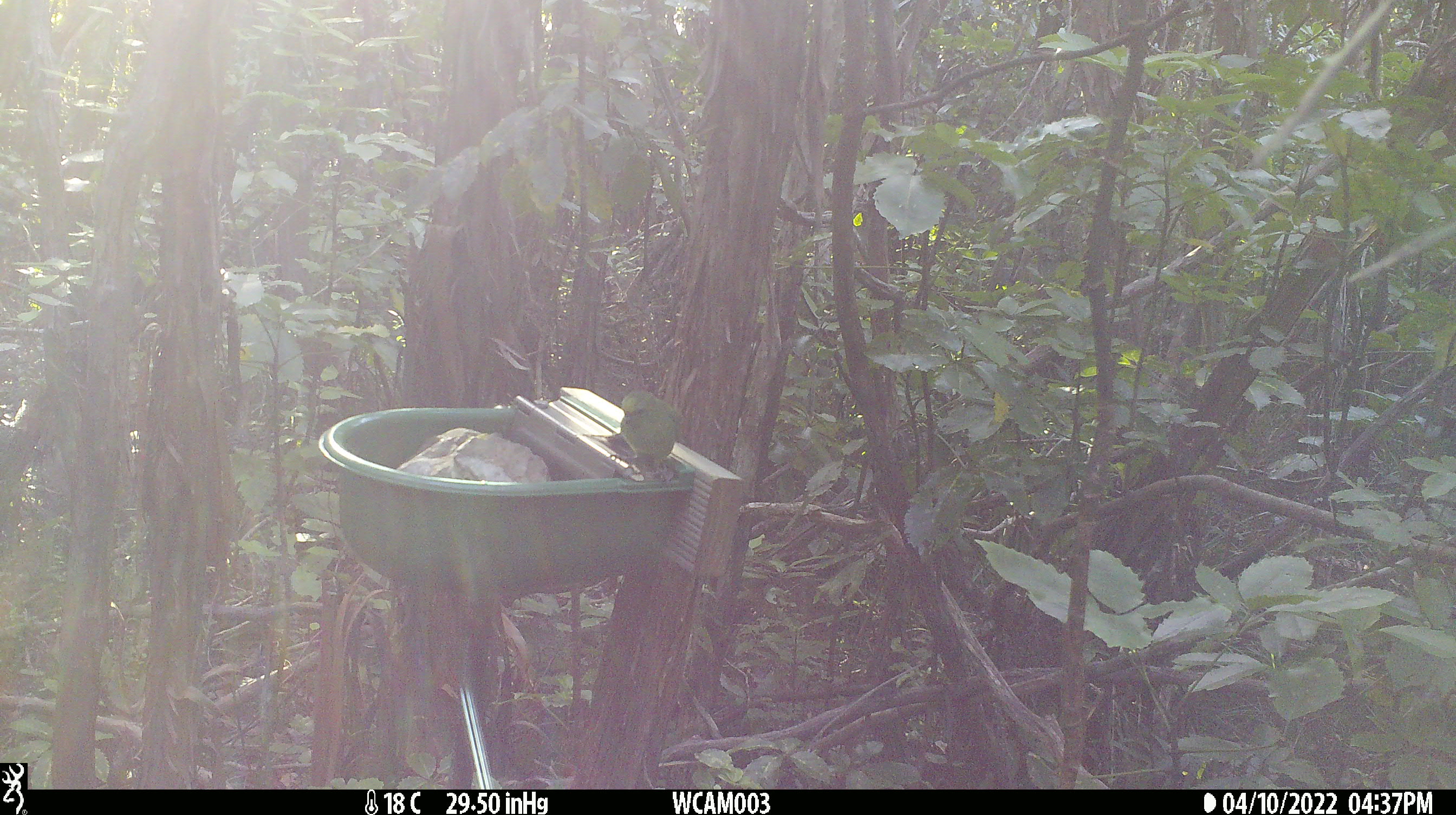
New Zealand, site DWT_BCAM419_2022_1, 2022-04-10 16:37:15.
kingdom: Animalia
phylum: Chordata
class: Aves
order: Psittaciformes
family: Psittaculidae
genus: Cyanoramphus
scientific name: Cyanoramphus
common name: parakeet